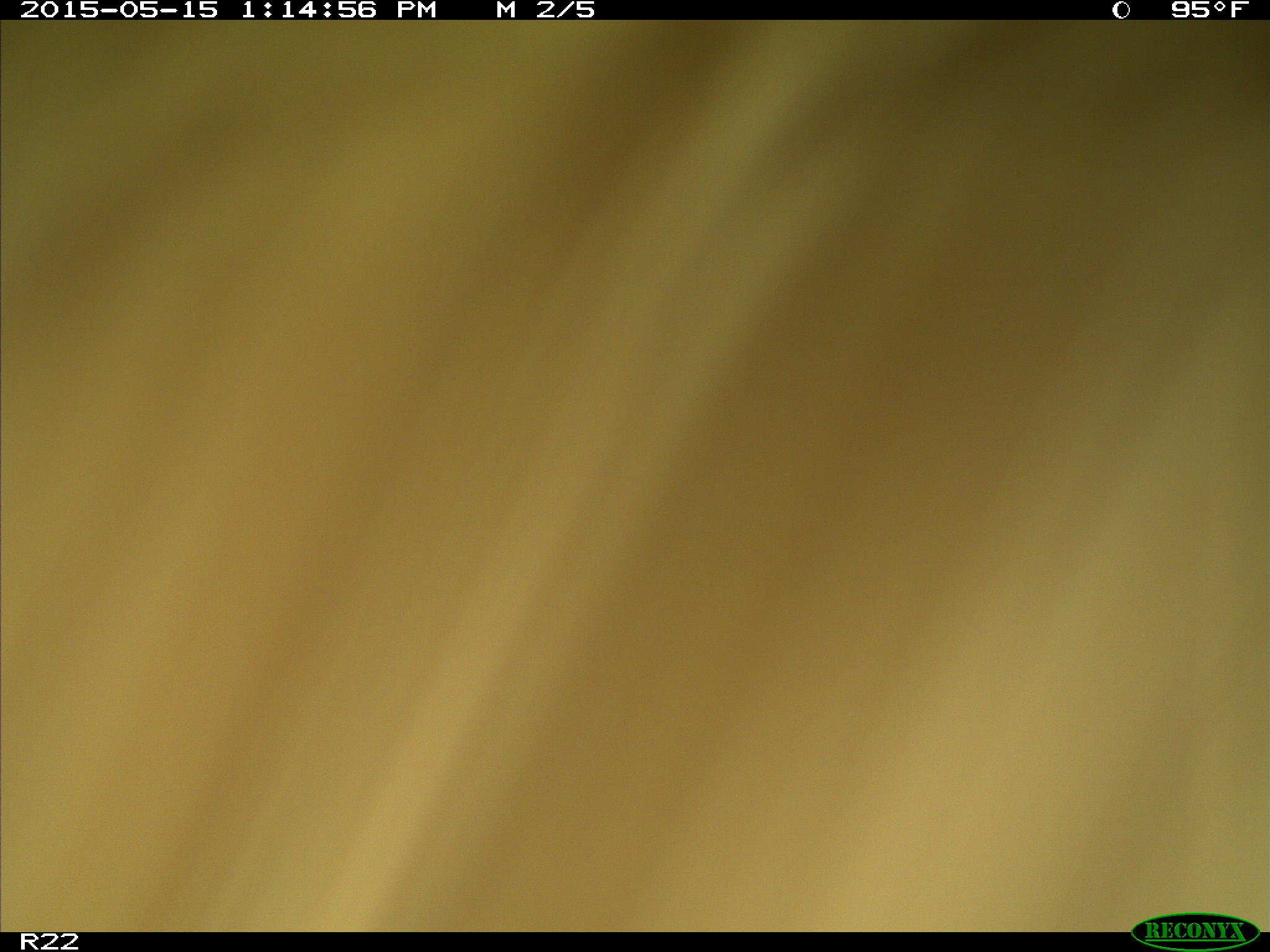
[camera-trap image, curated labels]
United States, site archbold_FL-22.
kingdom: Animalia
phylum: Chordata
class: Mammalia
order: Artiodactyla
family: Bovidae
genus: Bos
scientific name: Bos taurus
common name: domestic cow